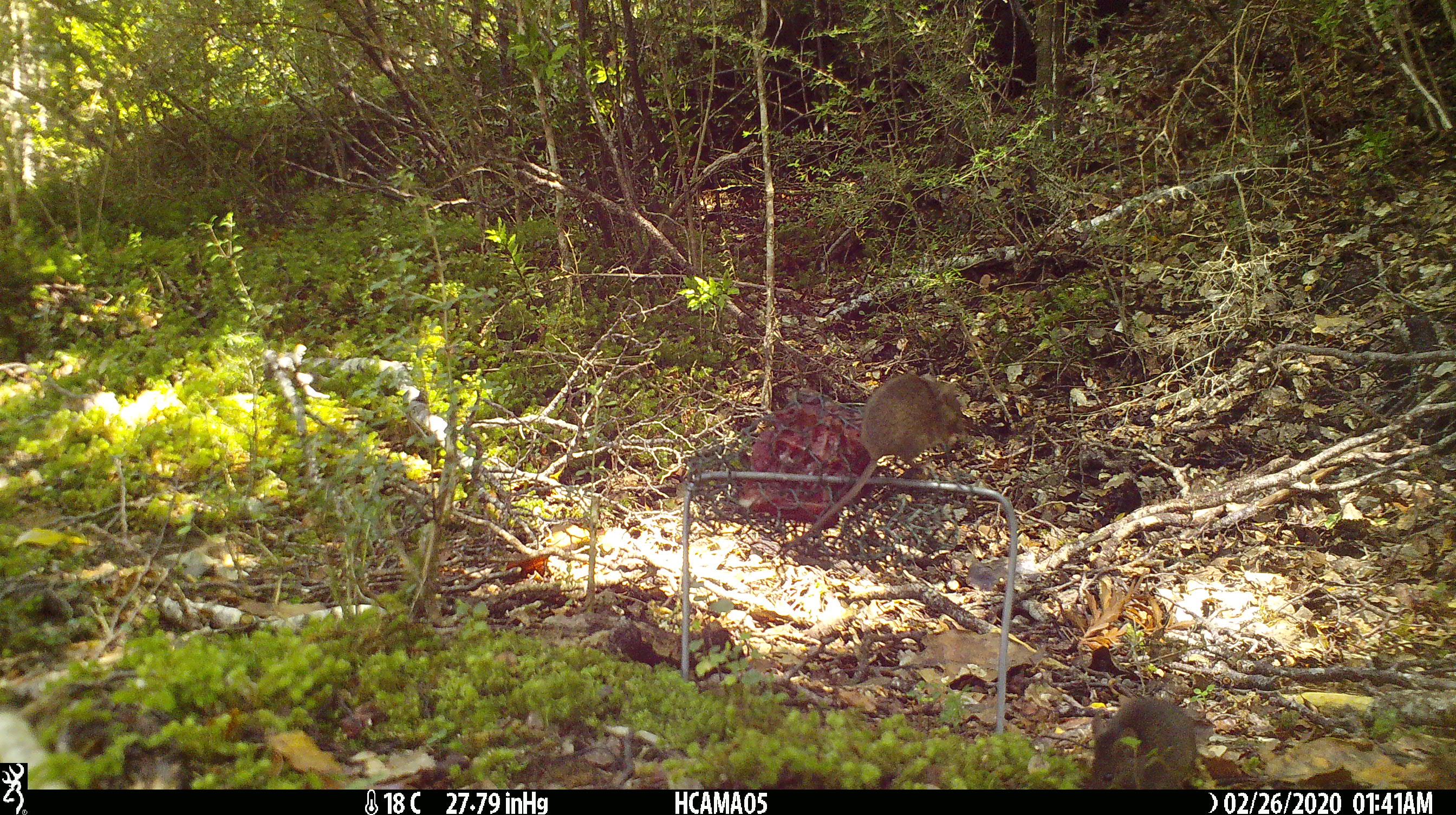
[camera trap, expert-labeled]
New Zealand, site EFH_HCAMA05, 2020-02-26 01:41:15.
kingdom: Animalia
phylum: Chordata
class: Mammalia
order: Rodentia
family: Muridae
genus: Mus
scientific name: Mus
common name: mouse